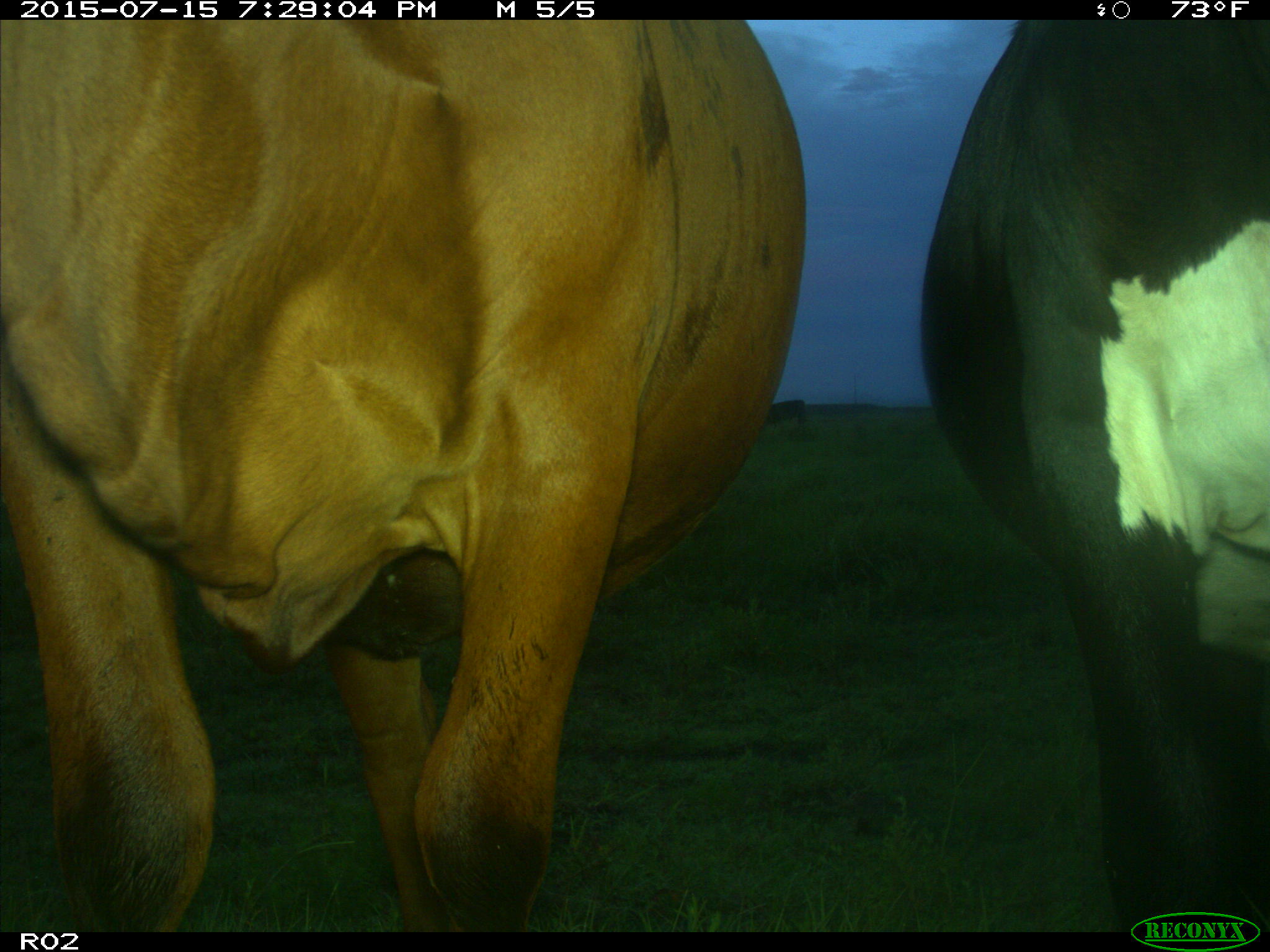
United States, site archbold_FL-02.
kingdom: Animalia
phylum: Chordata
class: Mammalia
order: Artiodactyla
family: Bovidae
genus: Bos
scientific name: Bos taurus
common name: domestic cow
Bos taurus (domestic cow).